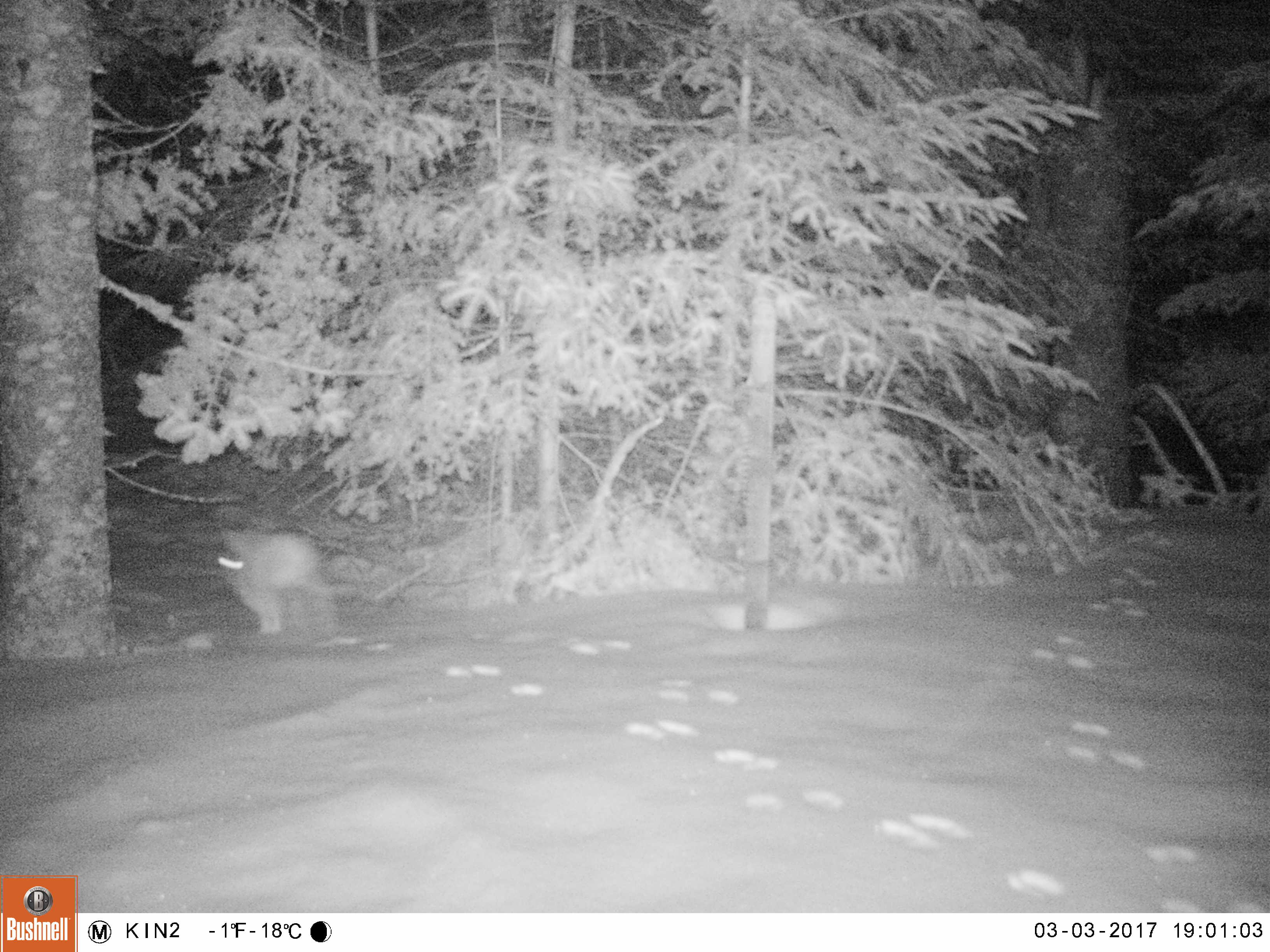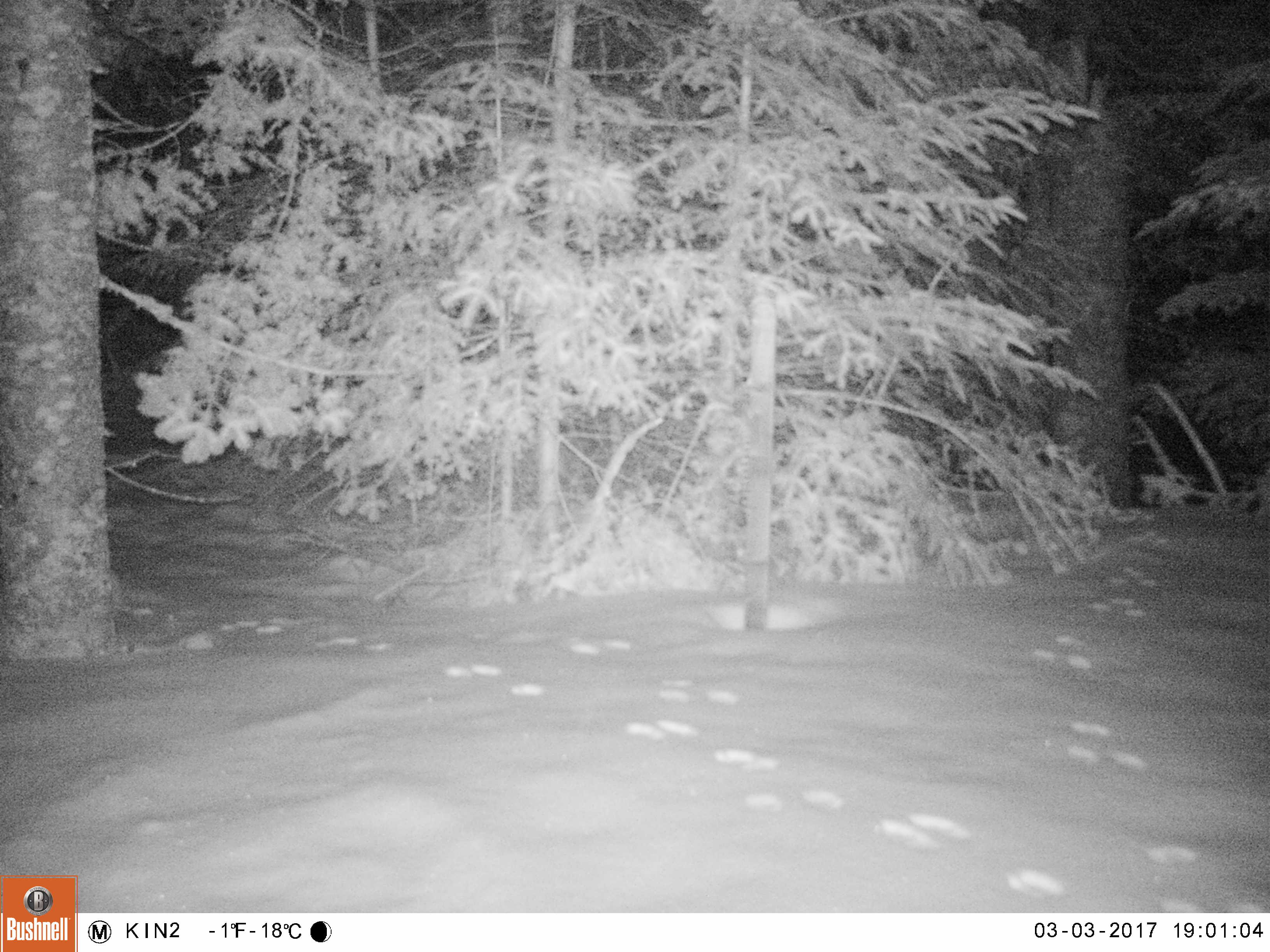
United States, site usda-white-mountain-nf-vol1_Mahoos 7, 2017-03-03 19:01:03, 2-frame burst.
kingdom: Animalia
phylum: Chordata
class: Mammalia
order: Lagomorpha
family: Leporidae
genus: Lepus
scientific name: Lepus americanus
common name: snowshoe hare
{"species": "snowshoe hare (Lepus americanus)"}